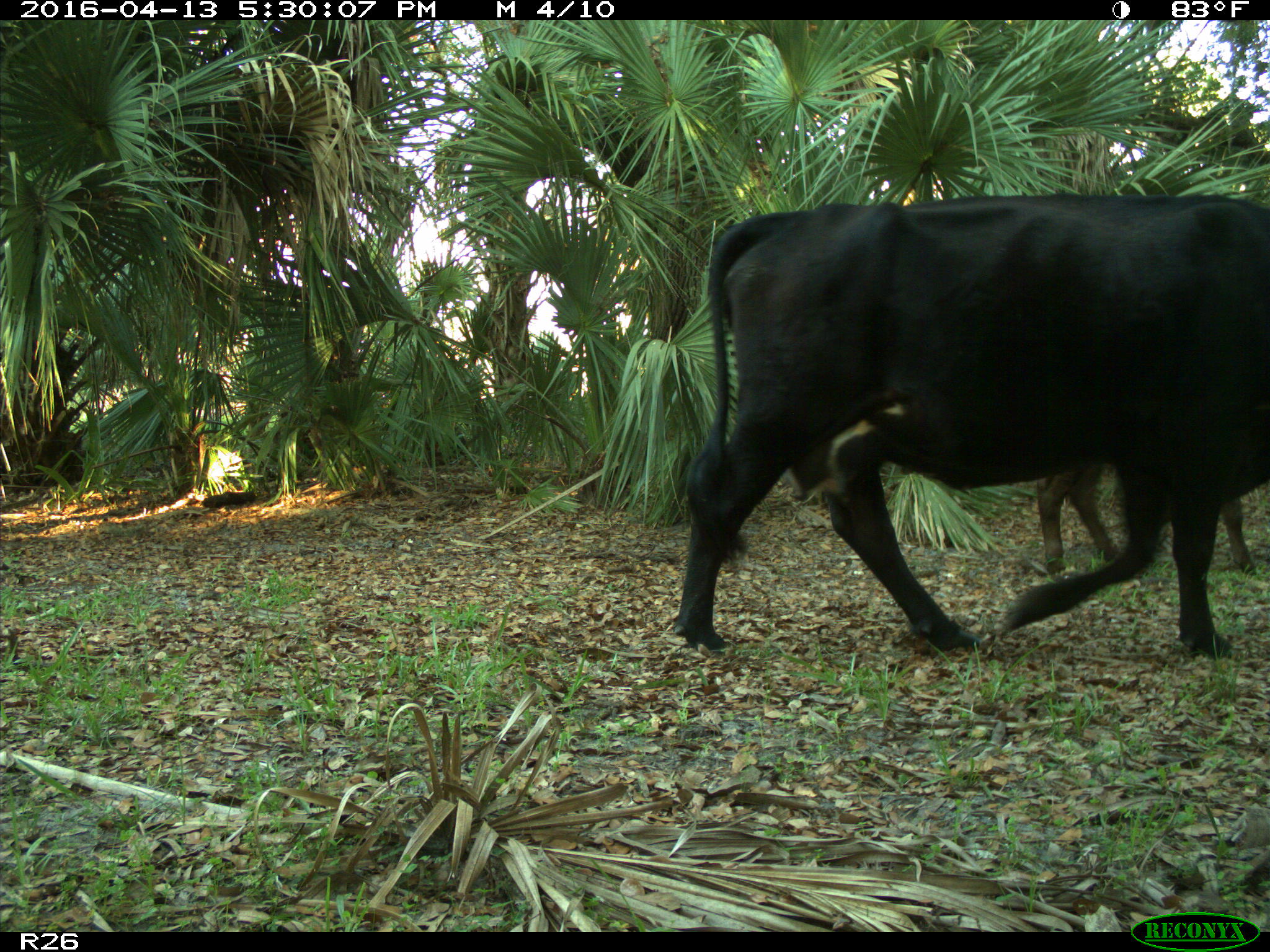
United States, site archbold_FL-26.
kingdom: Animalia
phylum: Chordata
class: Mammalia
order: Artiodactyla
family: Bovidae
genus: Bos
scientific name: Bos taurus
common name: domestic cow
Bos taurus (domestic cow).